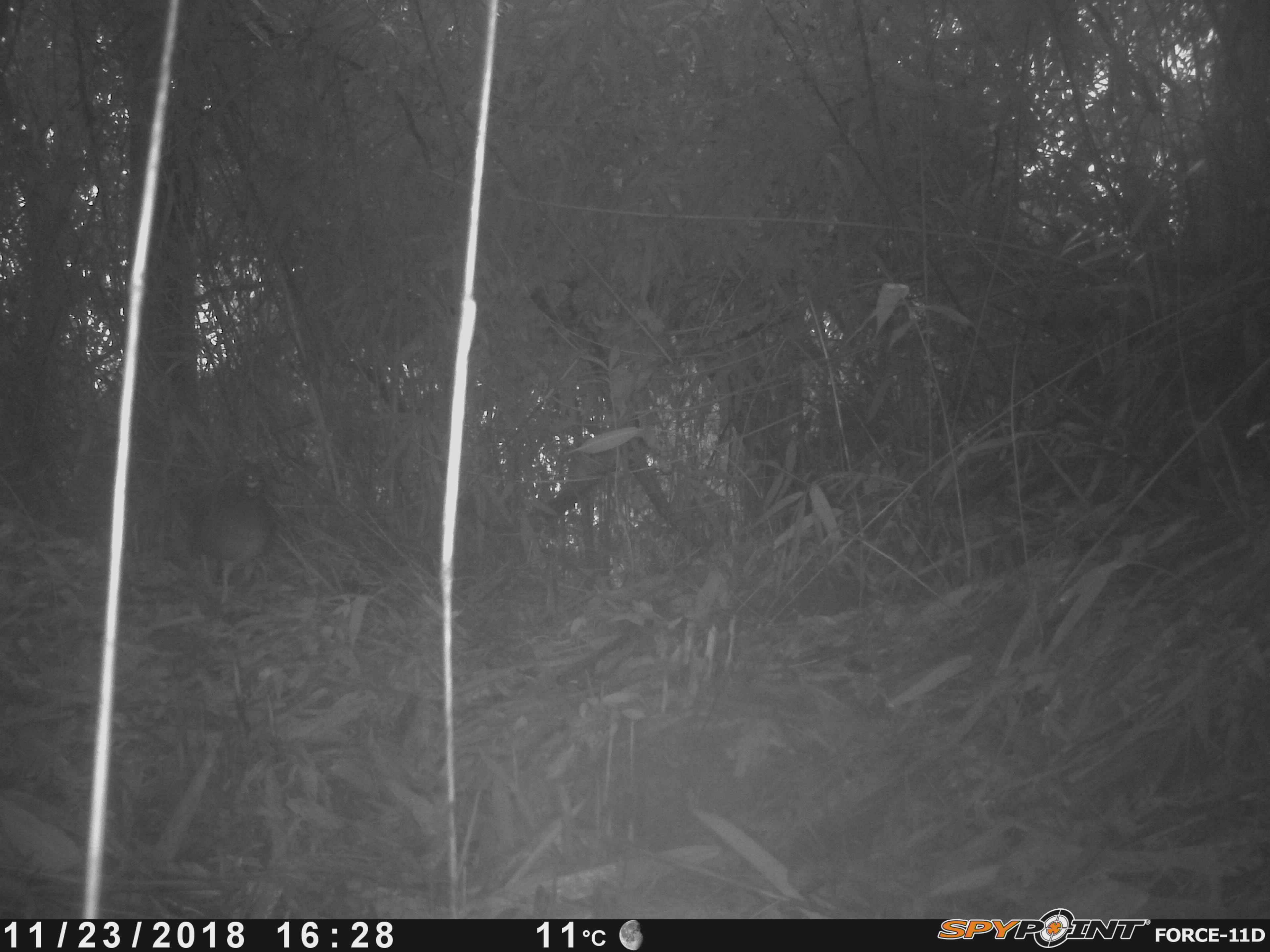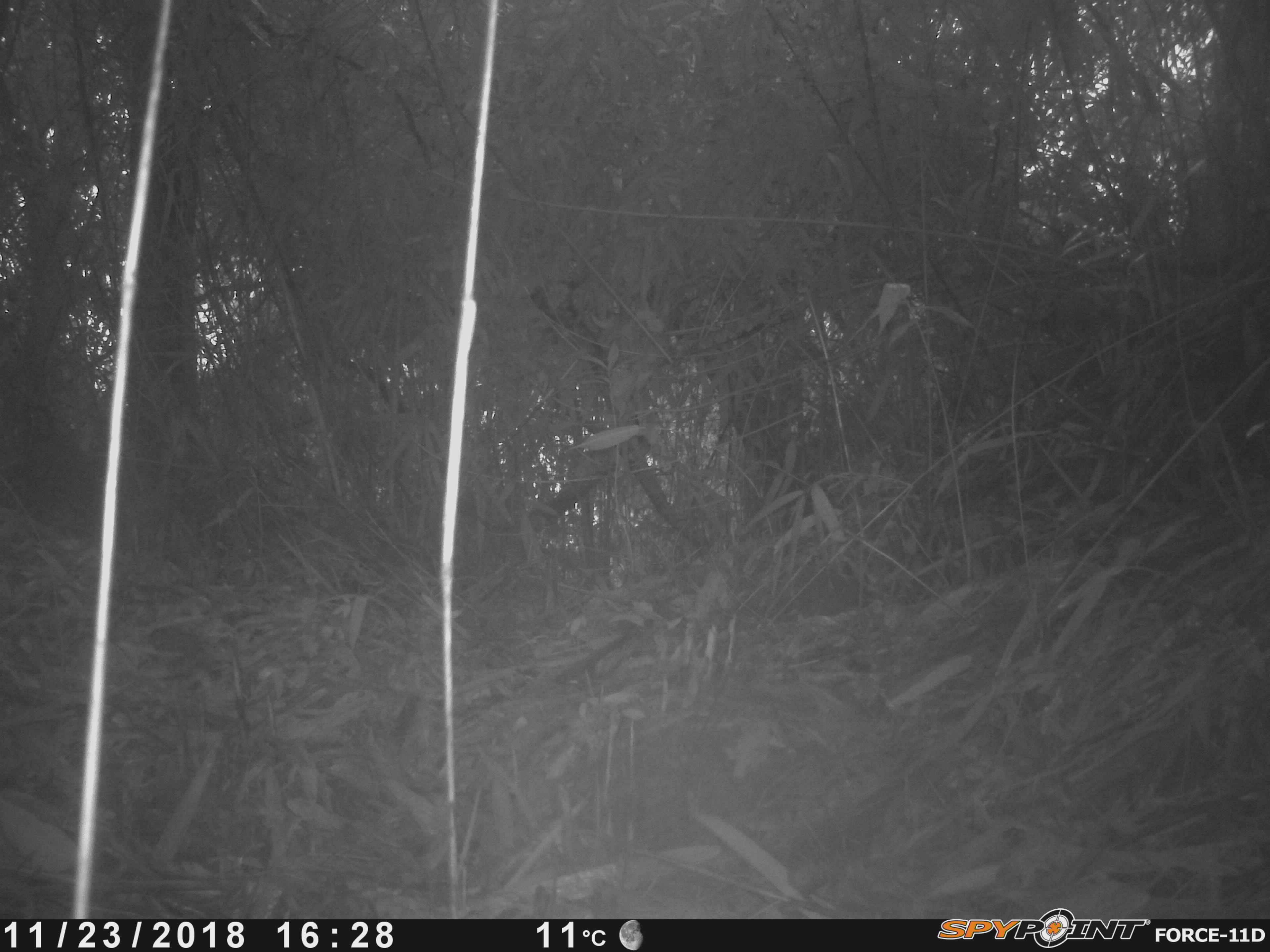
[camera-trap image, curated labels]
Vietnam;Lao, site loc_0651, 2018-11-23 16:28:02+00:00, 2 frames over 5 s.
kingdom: Animalia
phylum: Chordata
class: Aves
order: Galliformes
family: Phasianidae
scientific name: Phasianidae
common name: partridge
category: unidentified partridge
Unidentified partridge (partridge) (Phasianidae). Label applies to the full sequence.